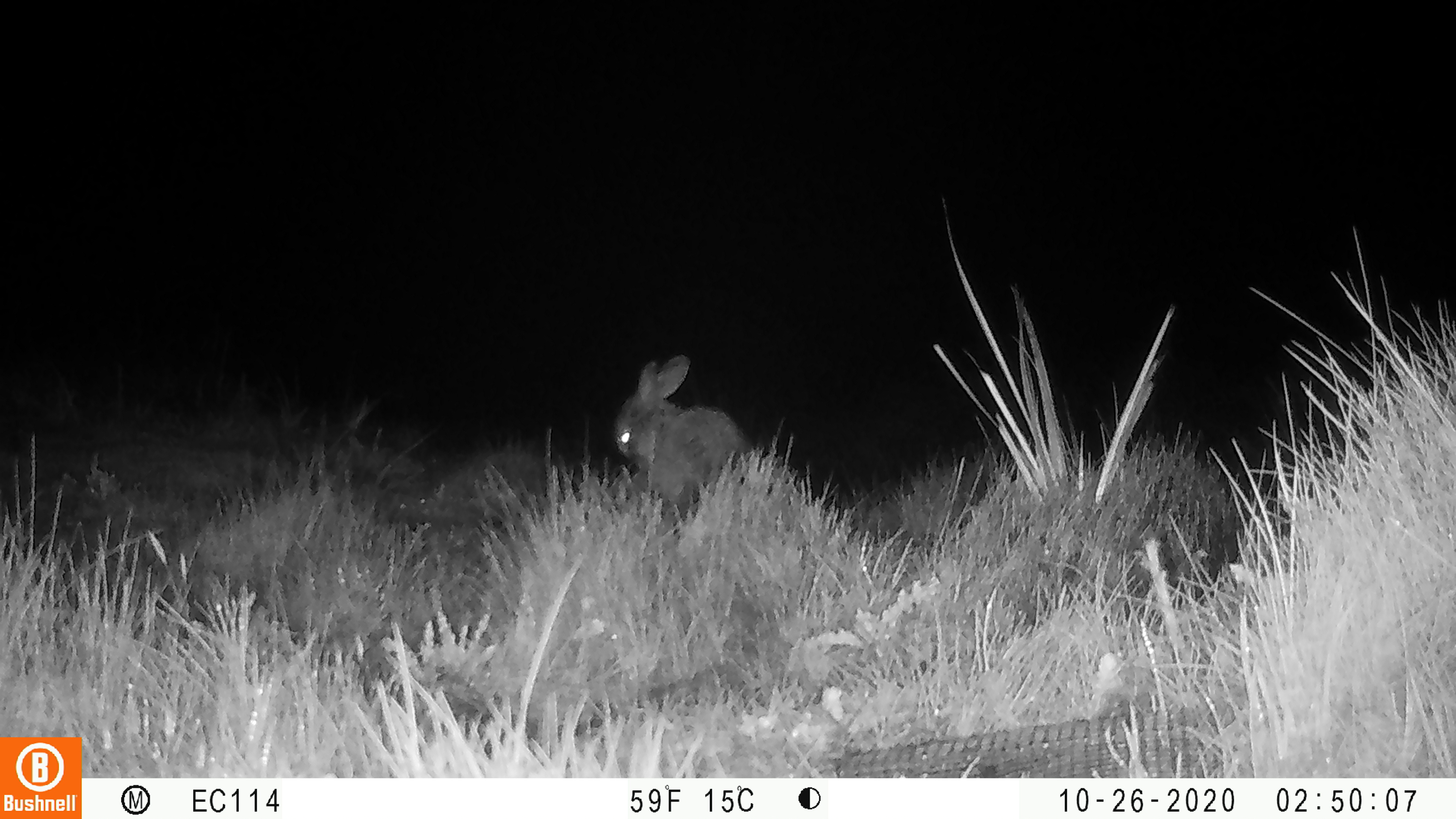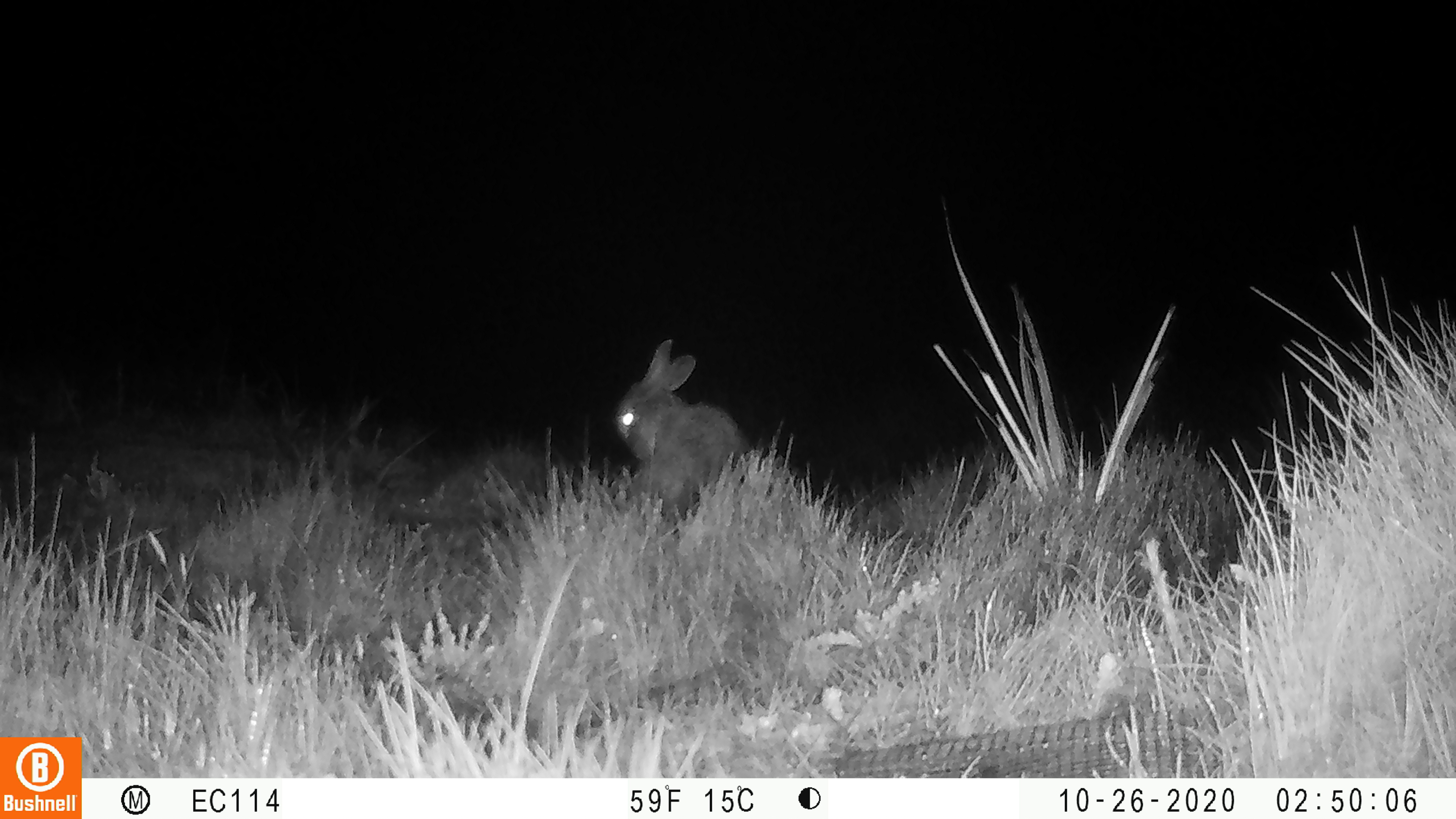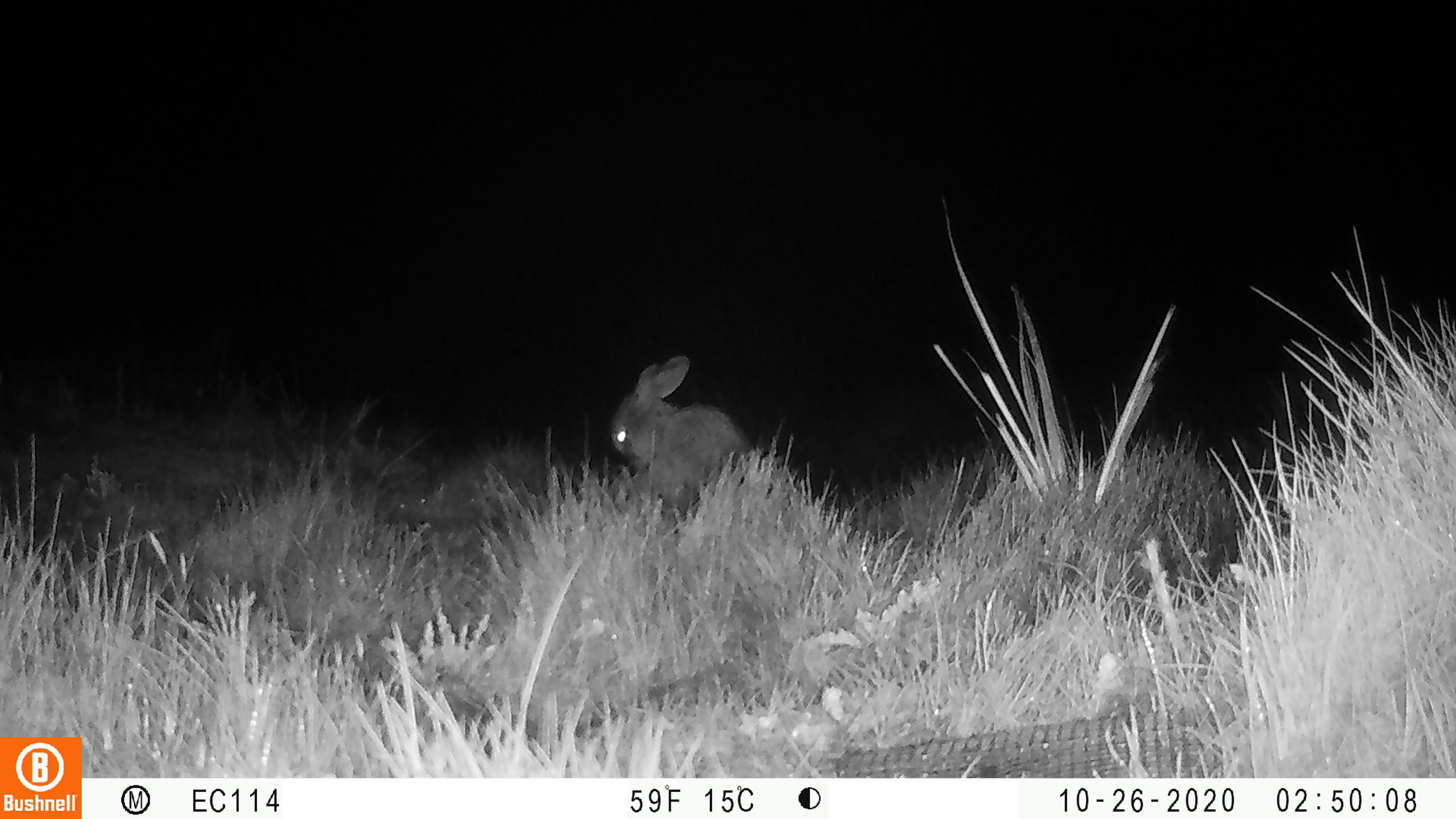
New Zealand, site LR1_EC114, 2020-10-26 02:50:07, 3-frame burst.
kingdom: Animalia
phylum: Chordata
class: Mammalia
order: Lagomorpha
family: Leporidae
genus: Oryctolagus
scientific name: Oryctolagus cuniculus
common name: european rabbit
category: rabbit